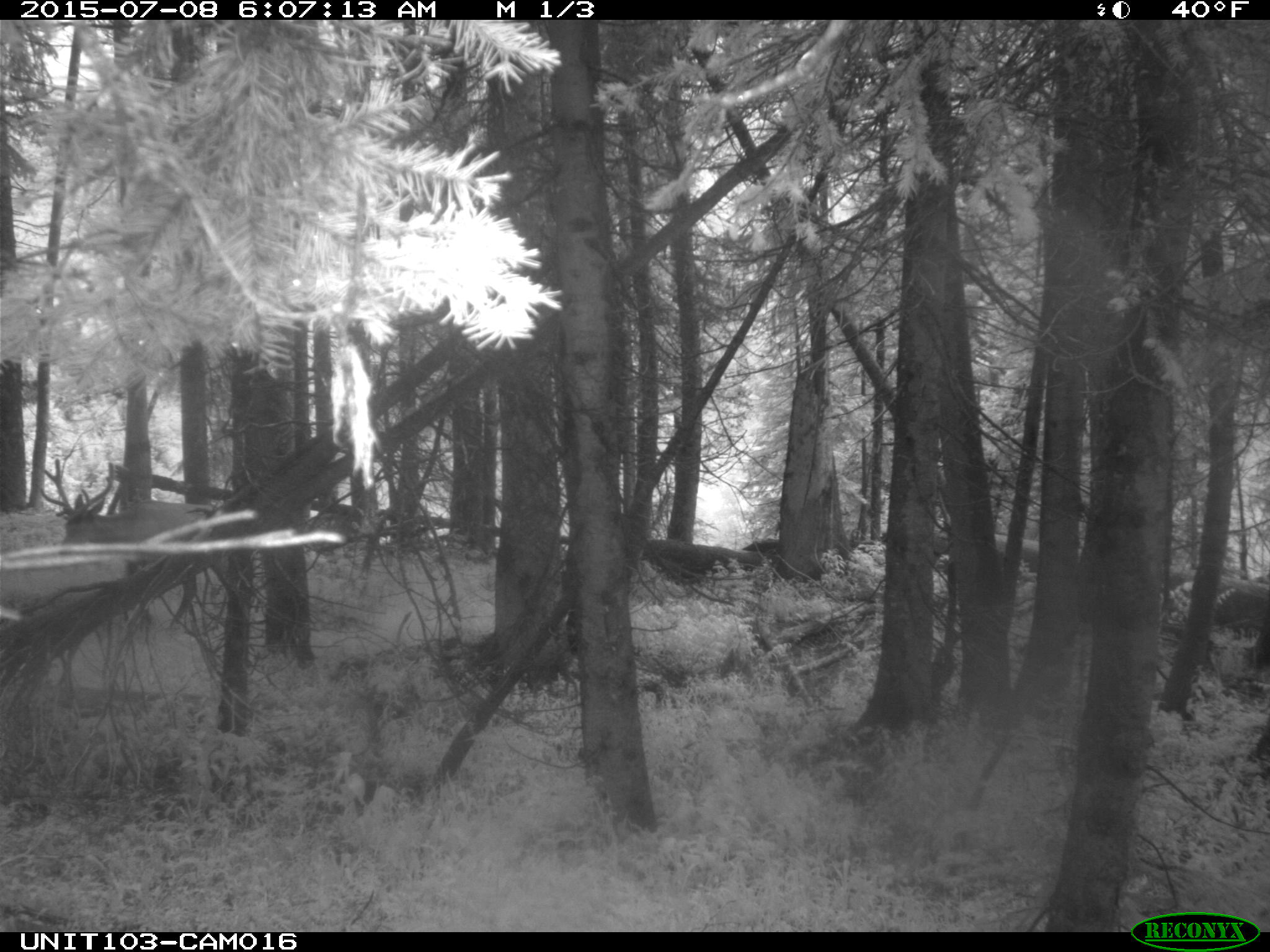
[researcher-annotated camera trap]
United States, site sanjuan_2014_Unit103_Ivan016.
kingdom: Animalia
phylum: Chordata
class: Mammalia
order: Artiodactyla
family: Cervidae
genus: Cervus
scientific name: Cervus elaphus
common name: red deer